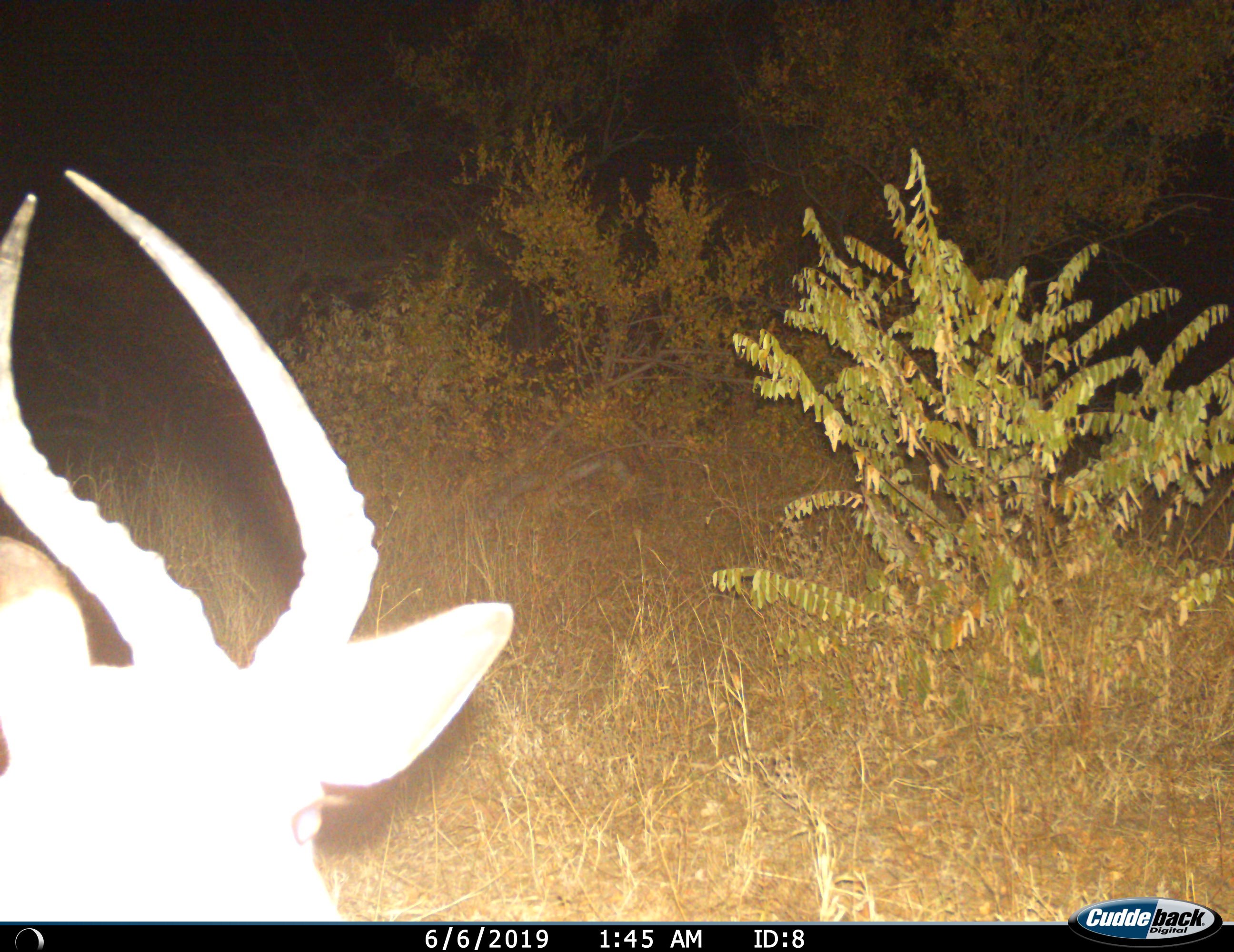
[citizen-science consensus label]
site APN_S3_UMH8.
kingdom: Animalia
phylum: Chordata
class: Mammalia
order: Artiodactyla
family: Bovidae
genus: Aepyceros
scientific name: Aepyceros melampus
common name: impala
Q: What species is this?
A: Impala (Aepyceros melampus).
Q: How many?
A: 1.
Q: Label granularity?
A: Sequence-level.